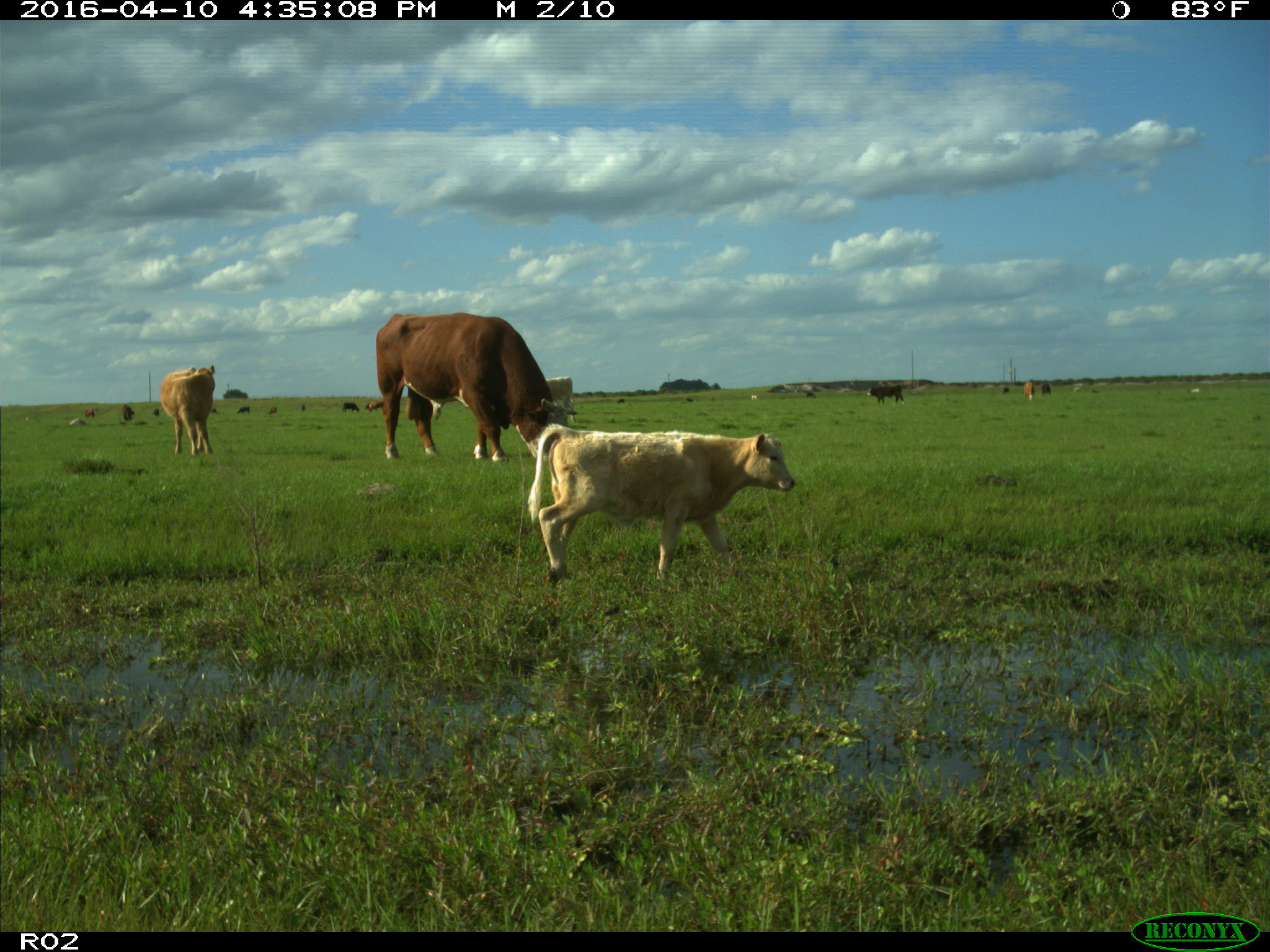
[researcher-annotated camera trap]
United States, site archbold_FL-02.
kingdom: Animalia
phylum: Chordata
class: Mammalia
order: Artiodactyla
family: Bovidae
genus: Bos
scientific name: Bos taurus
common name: domestic cow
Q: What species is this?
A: Bos taurus (domestic cow).